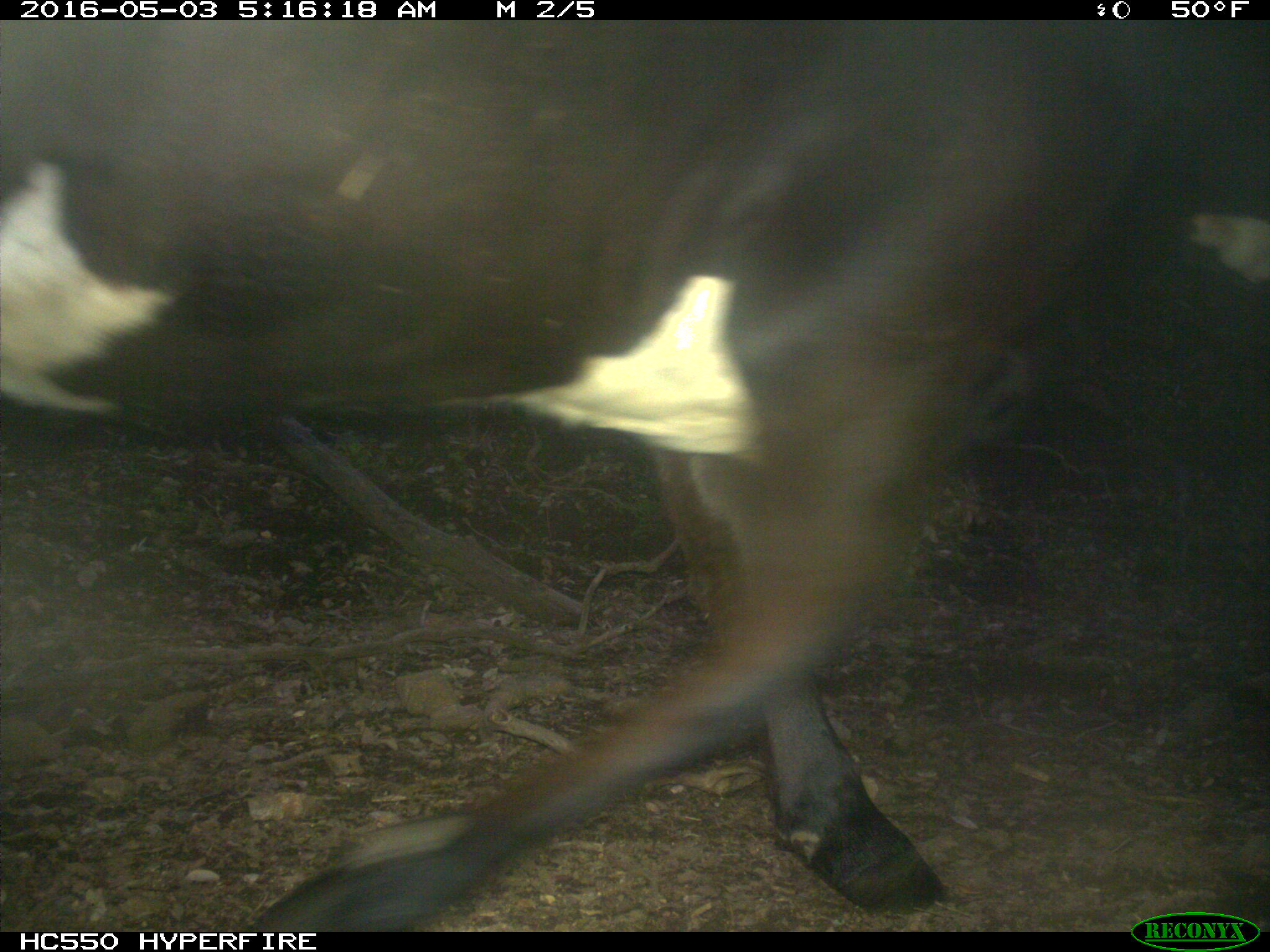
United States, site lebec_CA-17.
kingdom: Animalia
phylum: Chordata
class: Mammalia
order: Artiodactyla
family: Bovidae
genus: Bos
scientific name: Bos taurus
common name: domestic cow